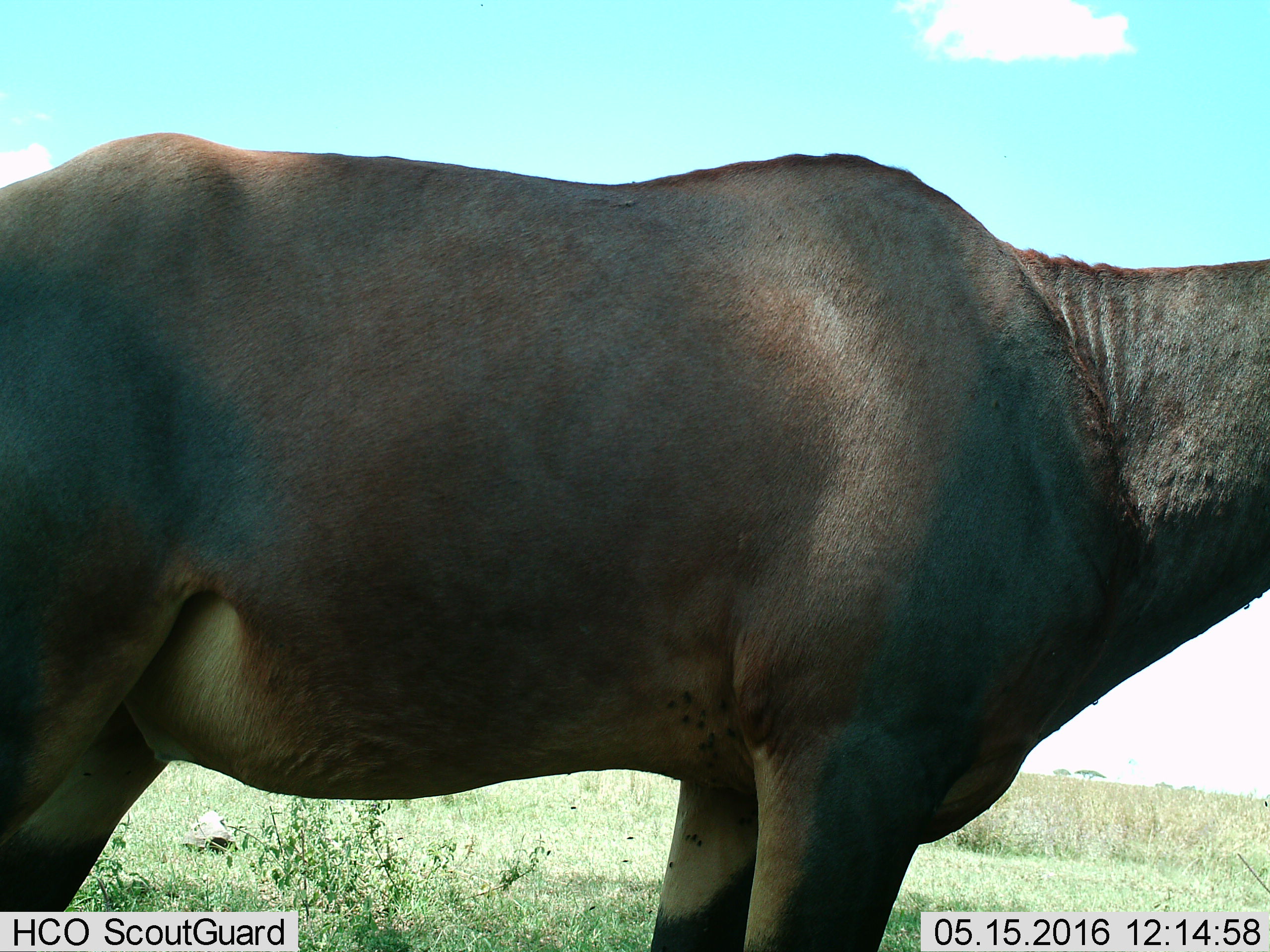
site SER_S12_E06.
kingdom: Animalia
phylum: Chordata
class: Mammalia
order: Artiodactyla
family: Bovidae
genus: Damaliscus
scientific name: Damaliscus lunatus jimela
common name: topi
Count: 1.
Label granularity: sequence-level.